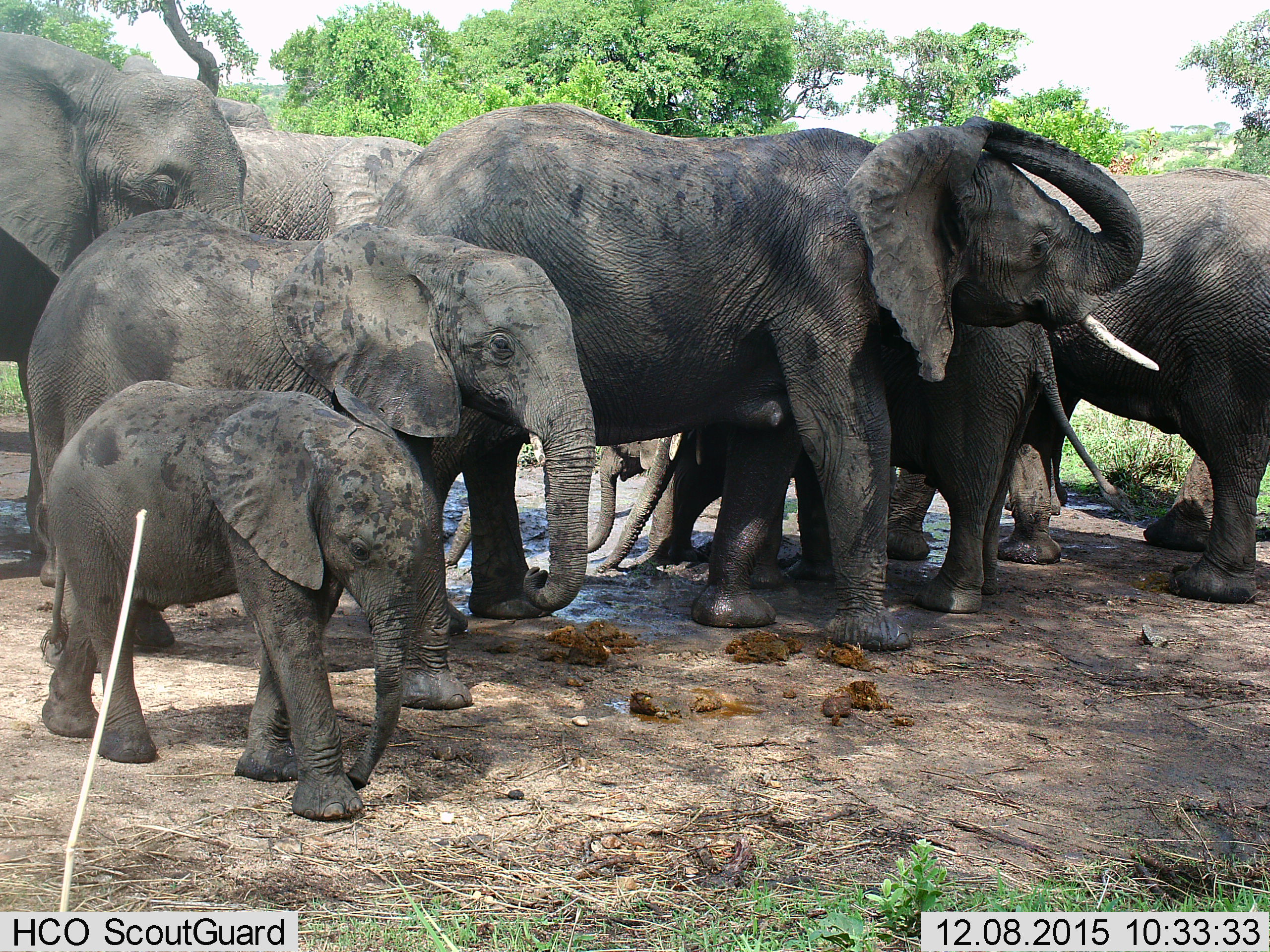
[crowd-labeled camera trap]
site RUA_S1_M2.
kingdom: Animalia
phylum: Chordata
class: Mammalia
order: Proboscidea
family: Elephantidae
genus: Loxodonta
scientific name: Loxodonta africana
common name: african bush elephant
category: elephant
Elephant (african bush elephant) (Loxodonta africana), count 11-50. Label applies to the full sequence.